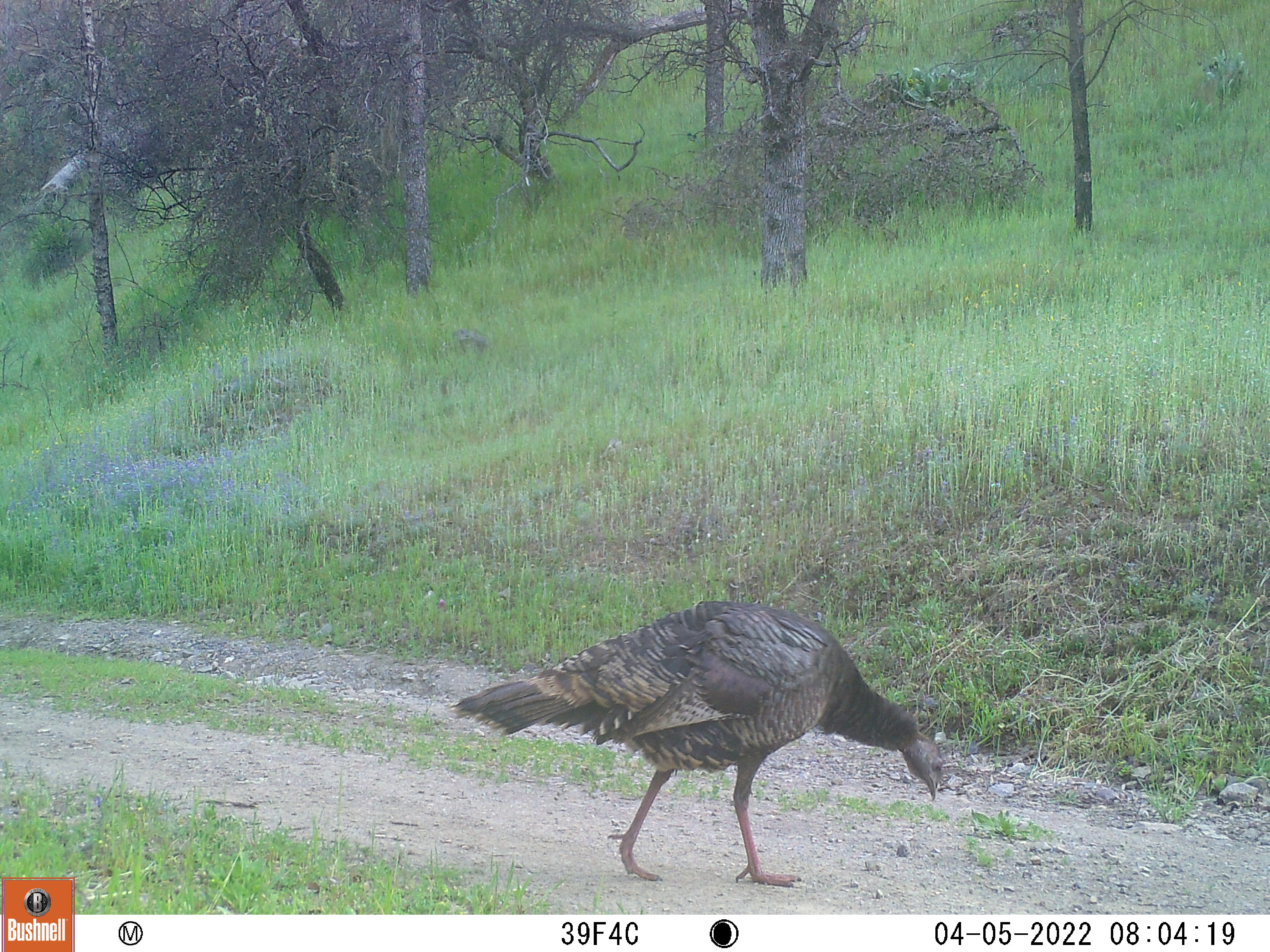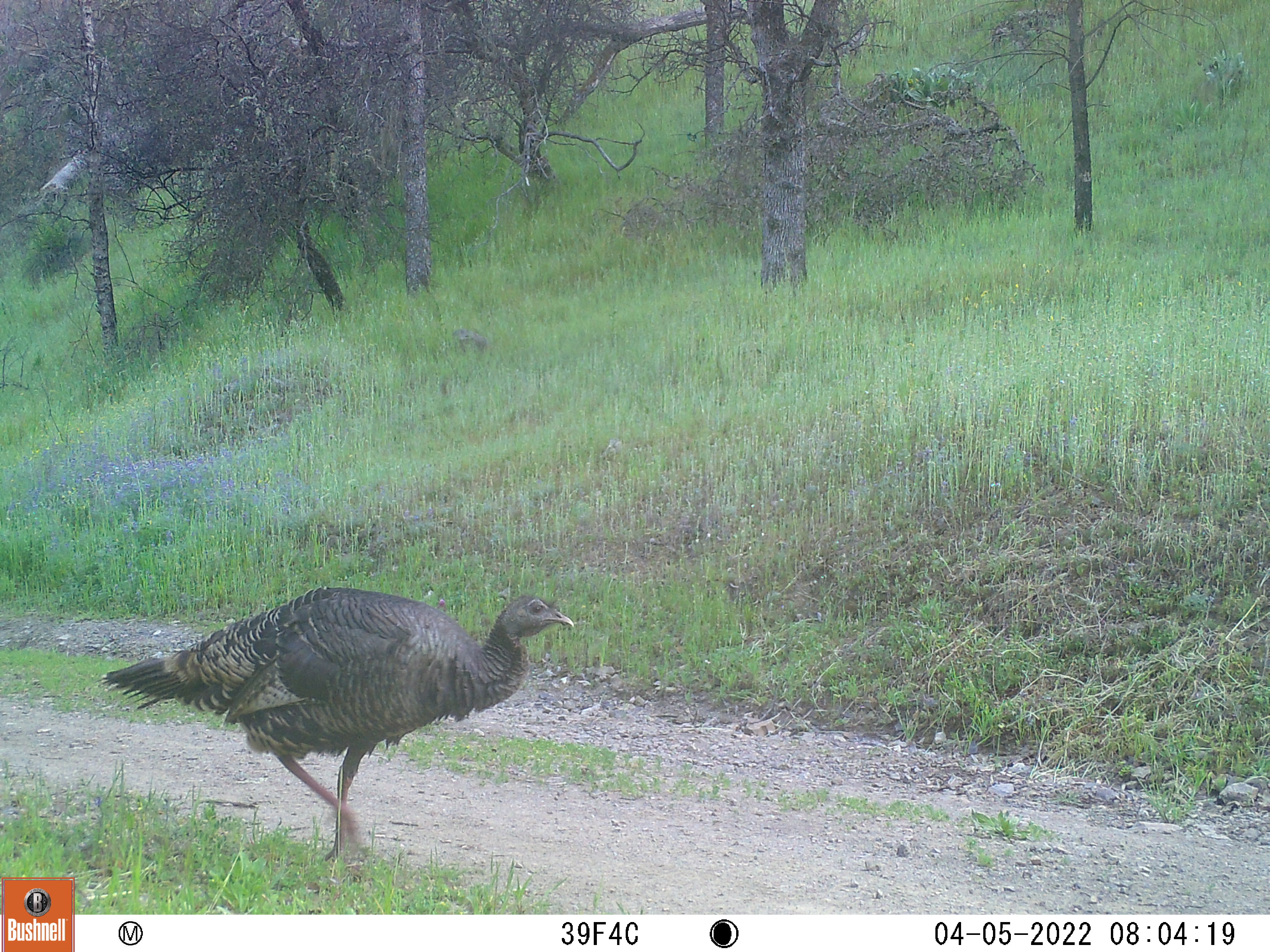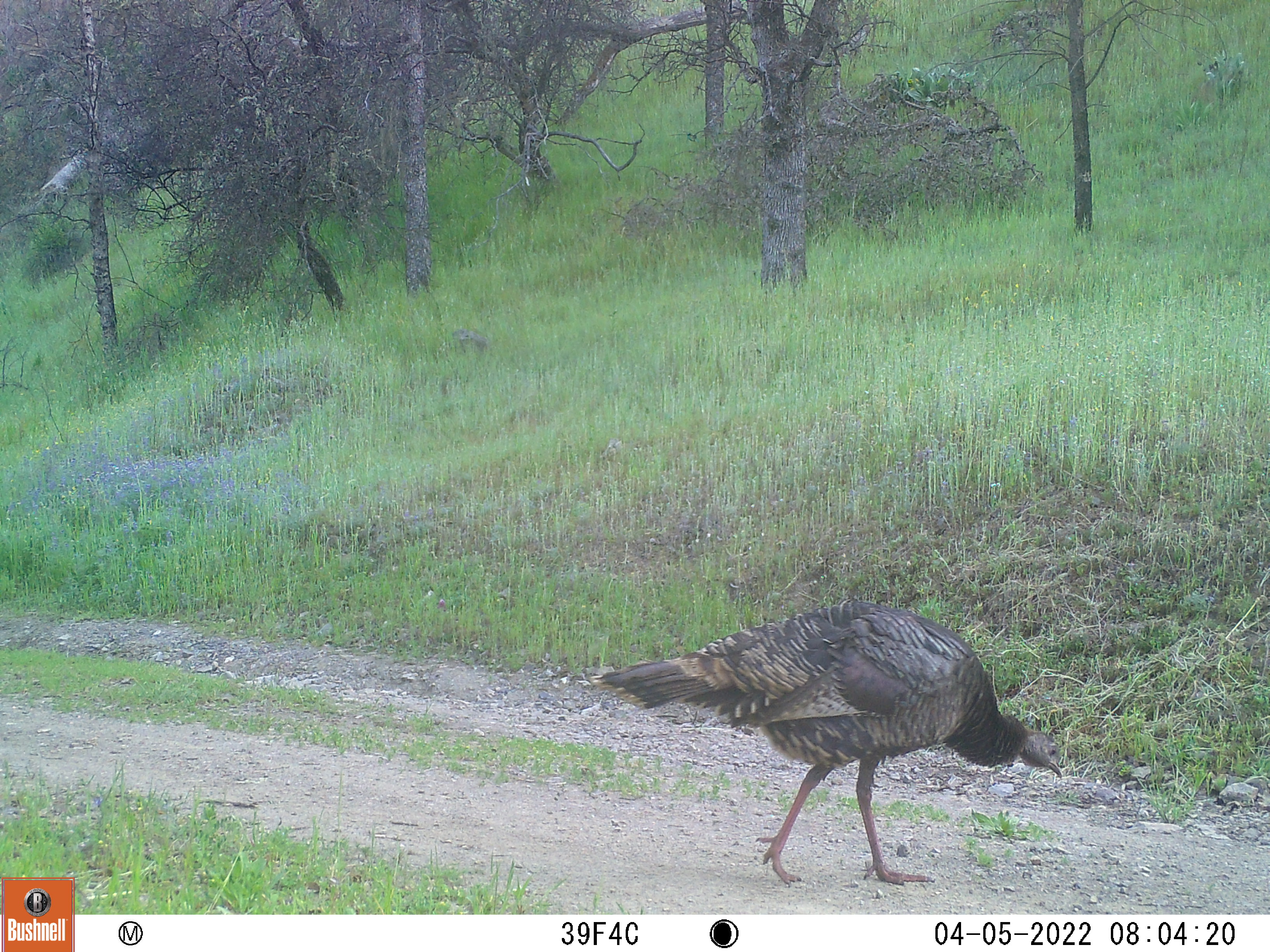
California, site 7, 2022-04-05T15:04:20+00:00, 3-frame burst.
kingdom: Animalia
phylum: Chordata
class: Aves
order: Galliformes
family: Phasianidae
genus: Meleagris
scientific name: Meleagris gallopavo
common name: turkey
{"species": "turkey (Meleagris gallopavo)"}